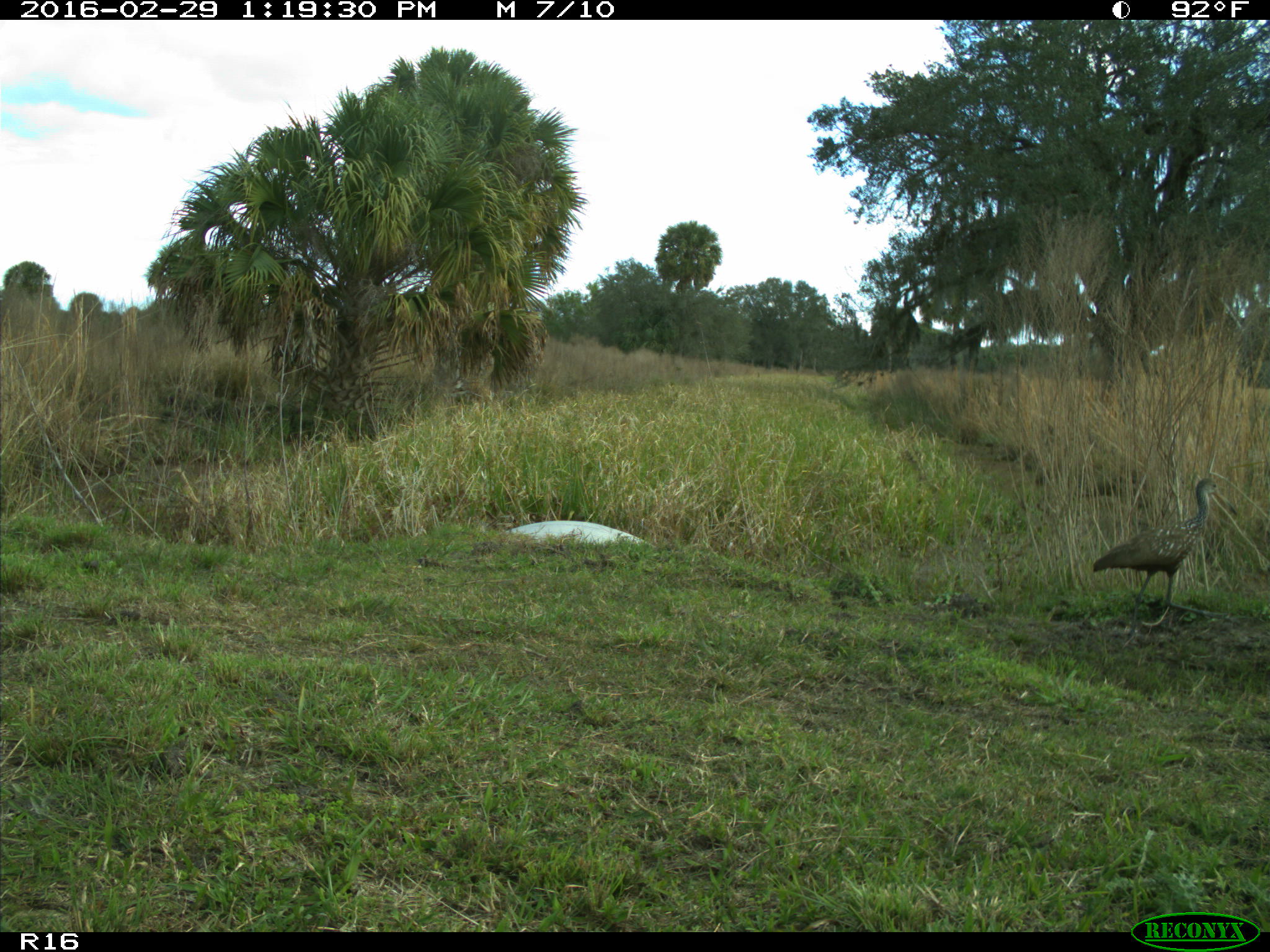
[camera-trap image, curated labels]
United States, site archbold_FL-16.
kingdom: Animalia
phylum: Chordata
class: Aves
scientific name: Aves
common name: birds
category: unidentified bird